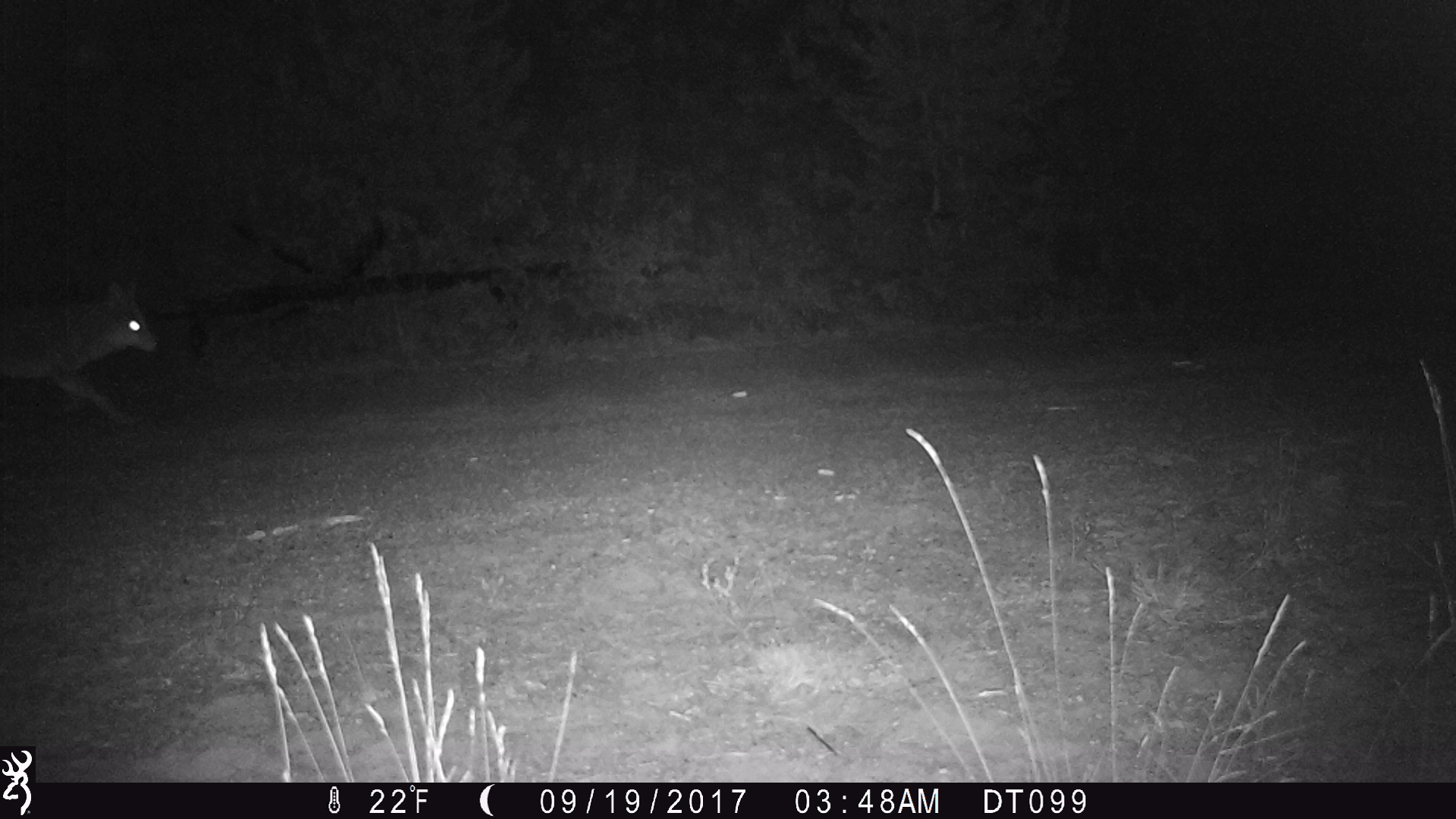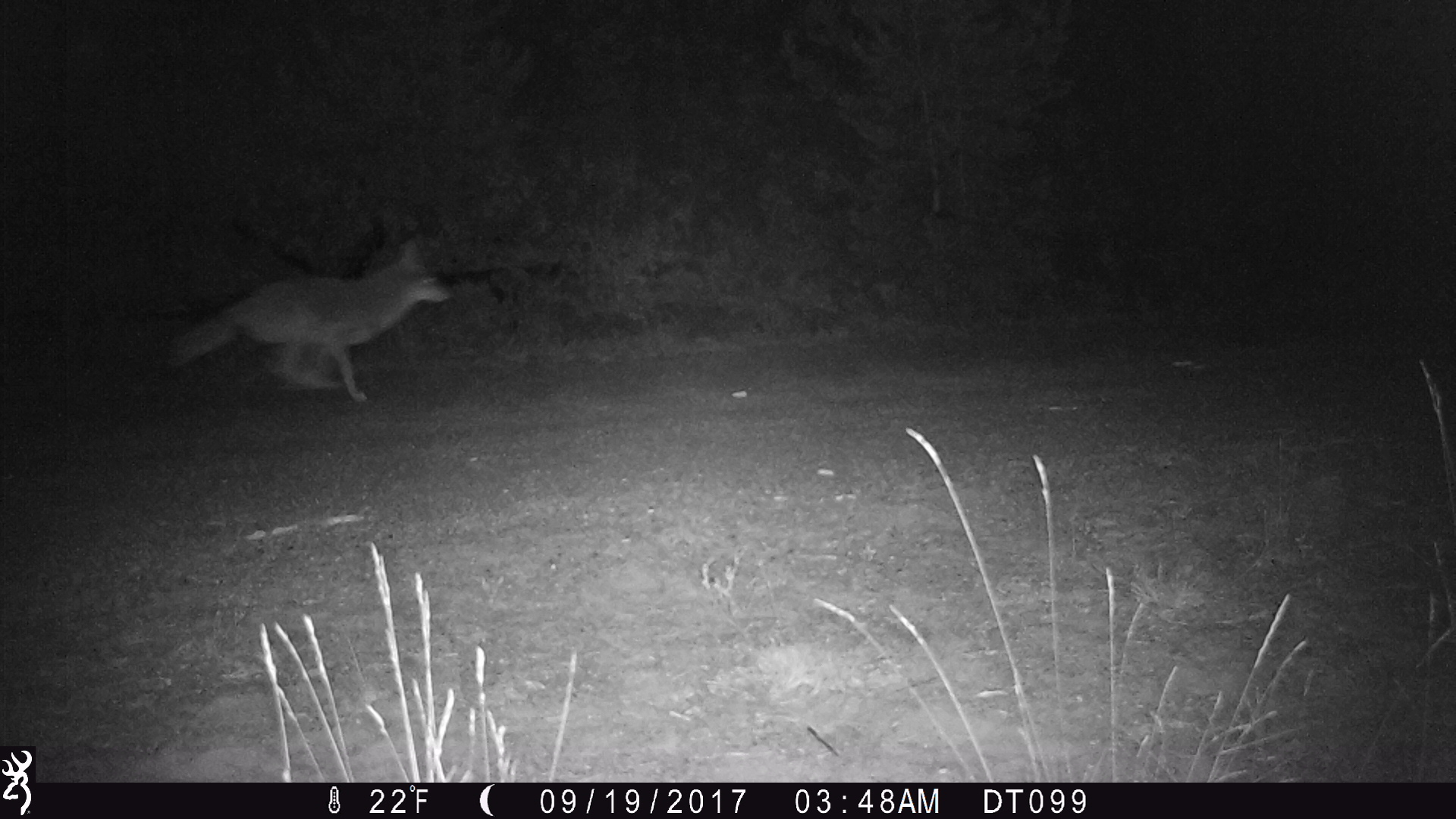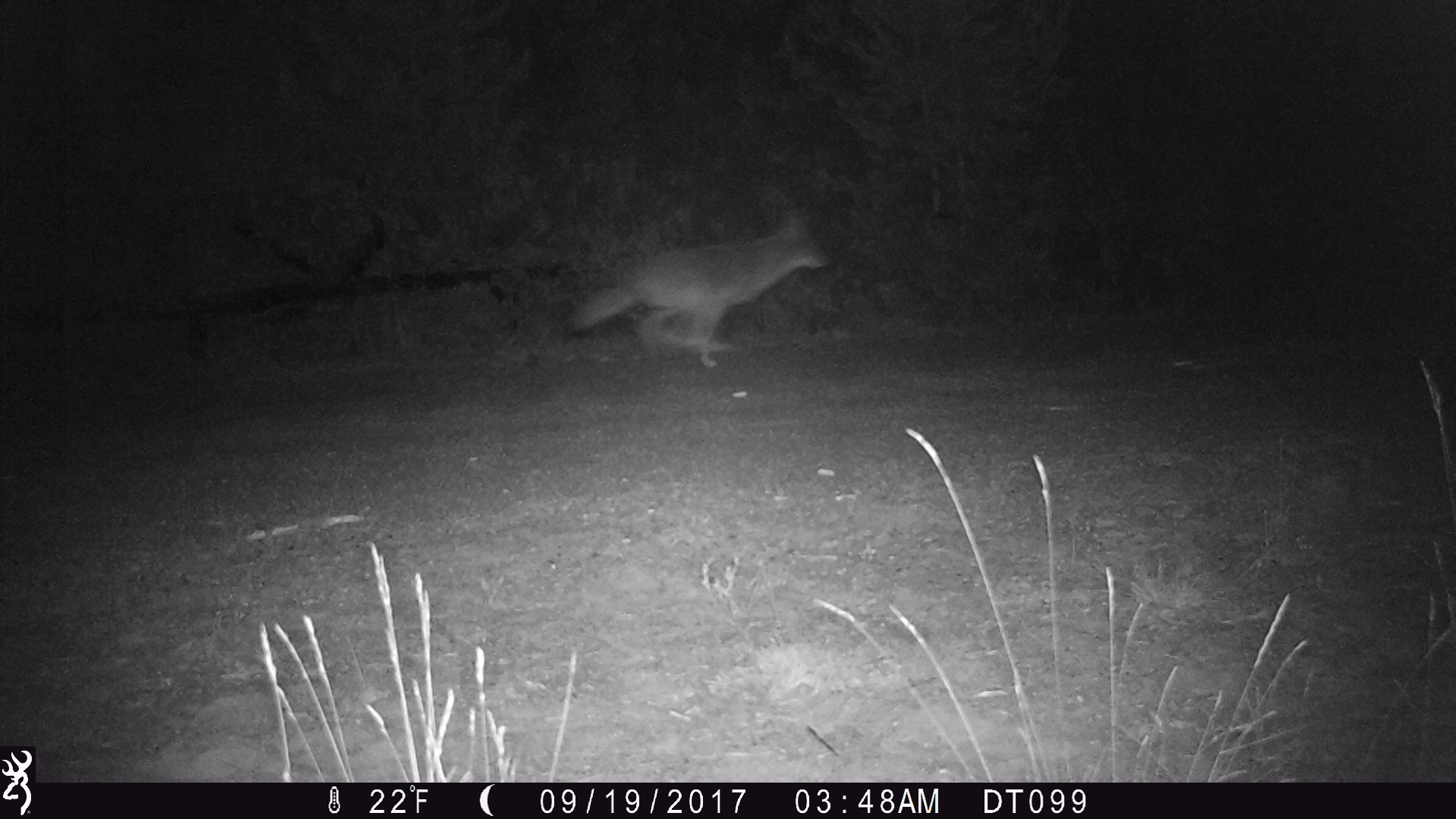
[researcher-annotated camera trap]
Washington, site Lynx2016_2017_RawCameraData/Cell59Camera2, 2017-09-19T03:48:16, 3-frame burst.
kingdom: Animalia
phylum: Chordata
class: Mammalia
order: Carnivora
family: Canidae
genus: Canis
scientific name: Canis latrans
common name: coyote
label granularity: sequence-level